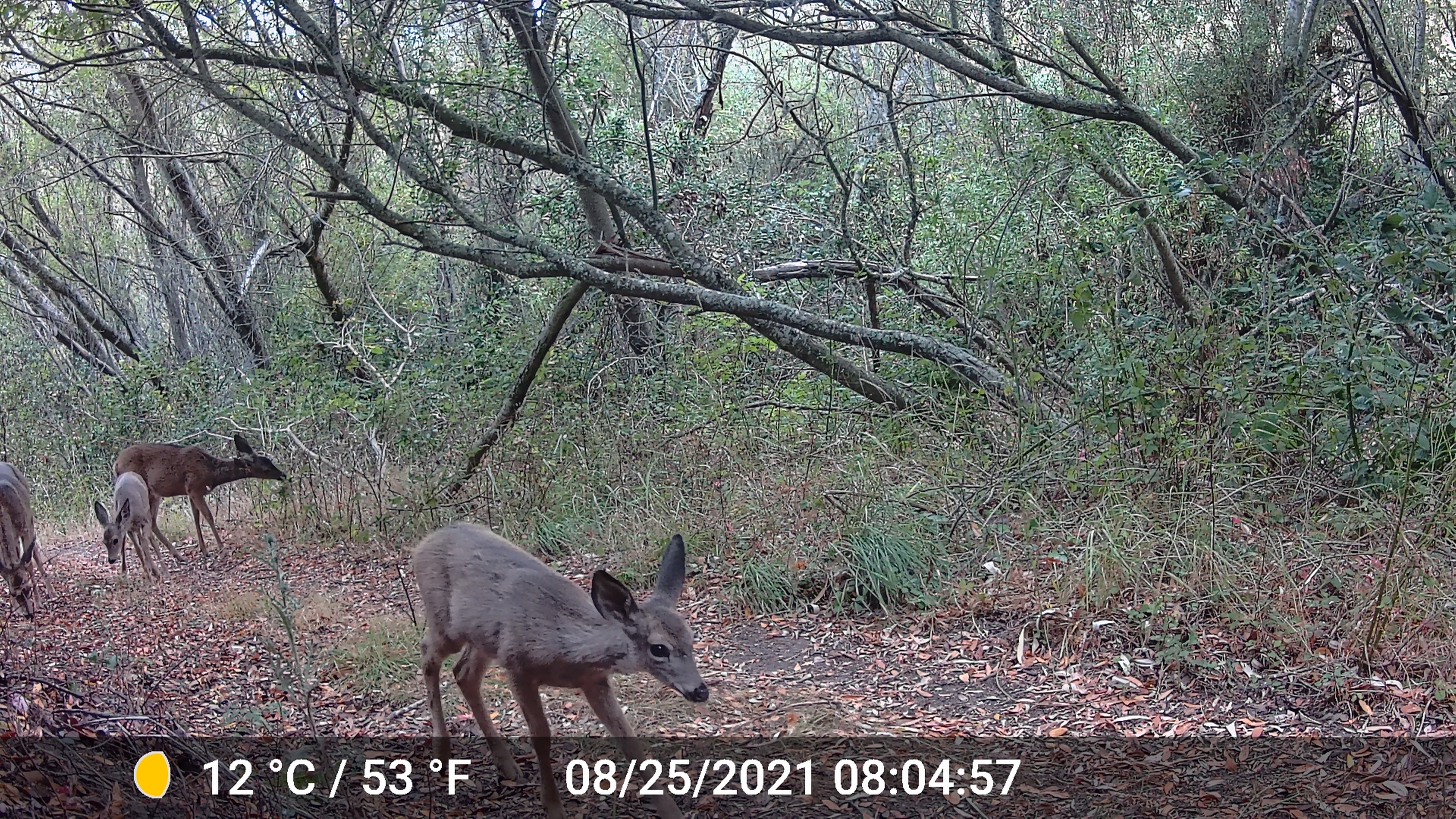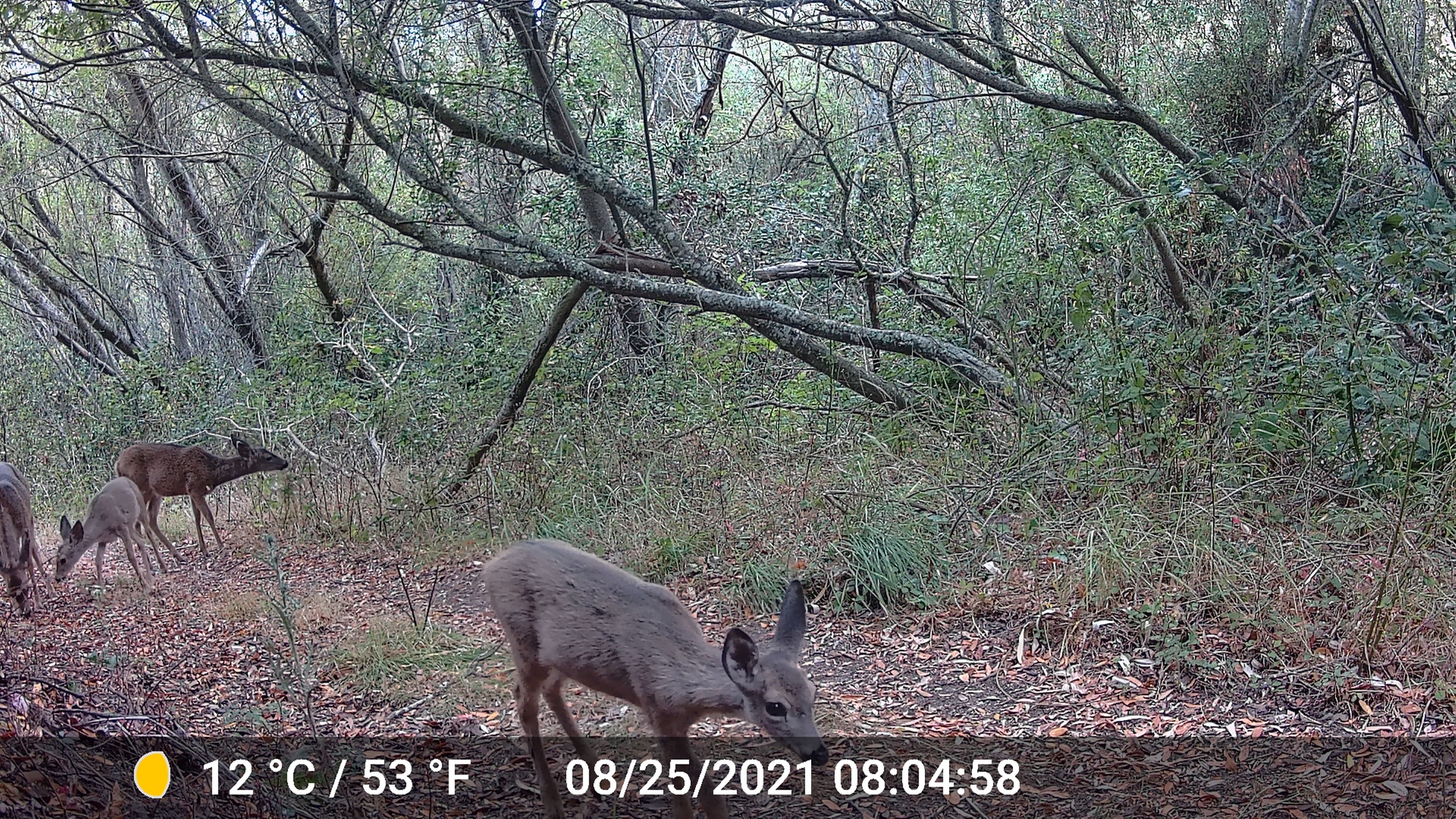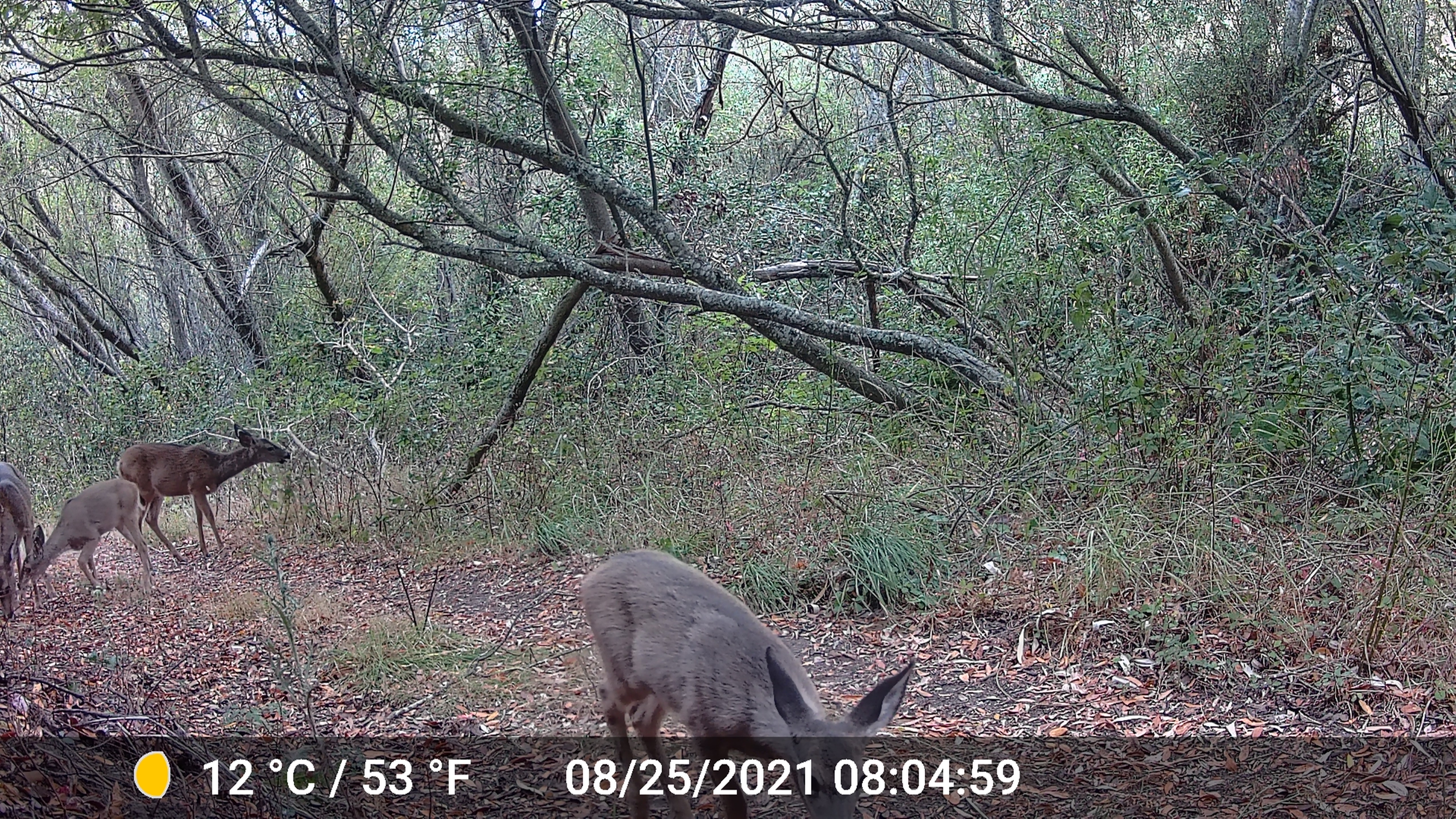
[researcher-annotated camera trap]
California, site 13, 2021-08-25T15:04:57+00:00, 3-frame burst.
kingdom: Animalia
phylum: Chordata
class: Mammalia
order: Artiodactyla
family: Cervidae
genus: Odocoileus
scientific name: Odocoileus hemionus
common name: mule deer